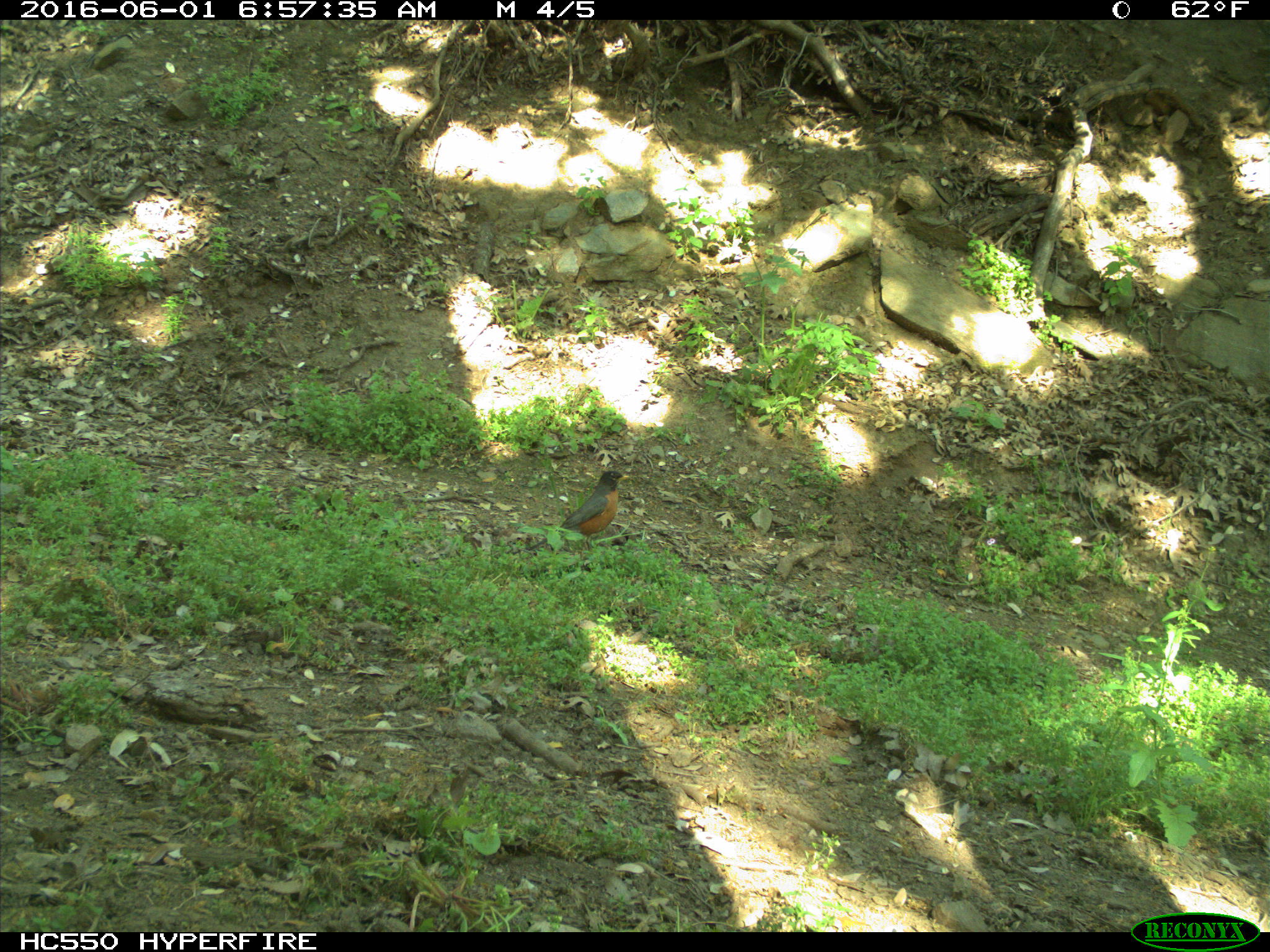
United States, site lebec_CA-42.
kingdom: Animalia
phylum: Chordata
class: Aves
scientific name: Aves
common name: birds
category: unidentified bird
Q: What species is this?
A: Unidentified bird (birds) (Aves).